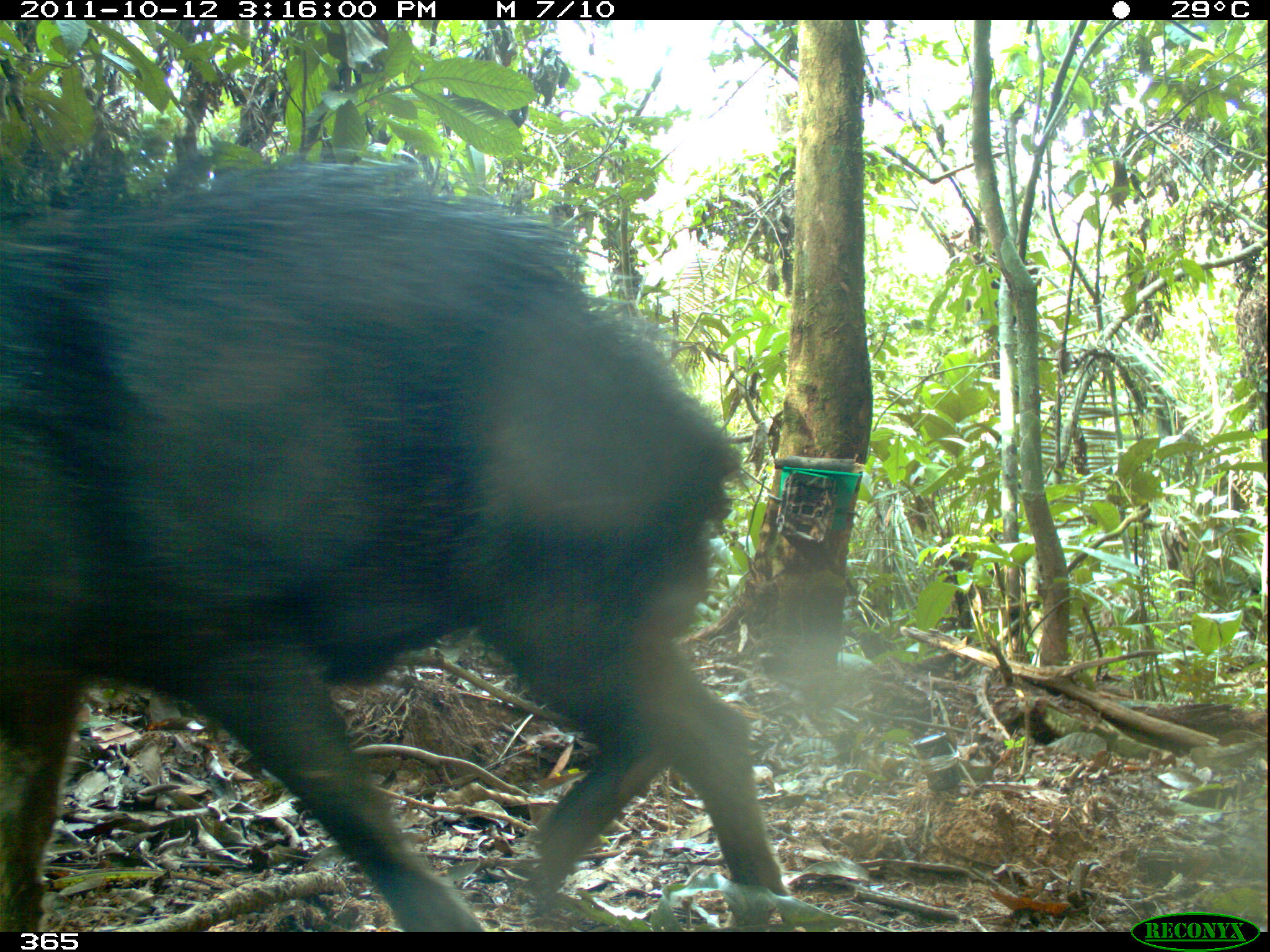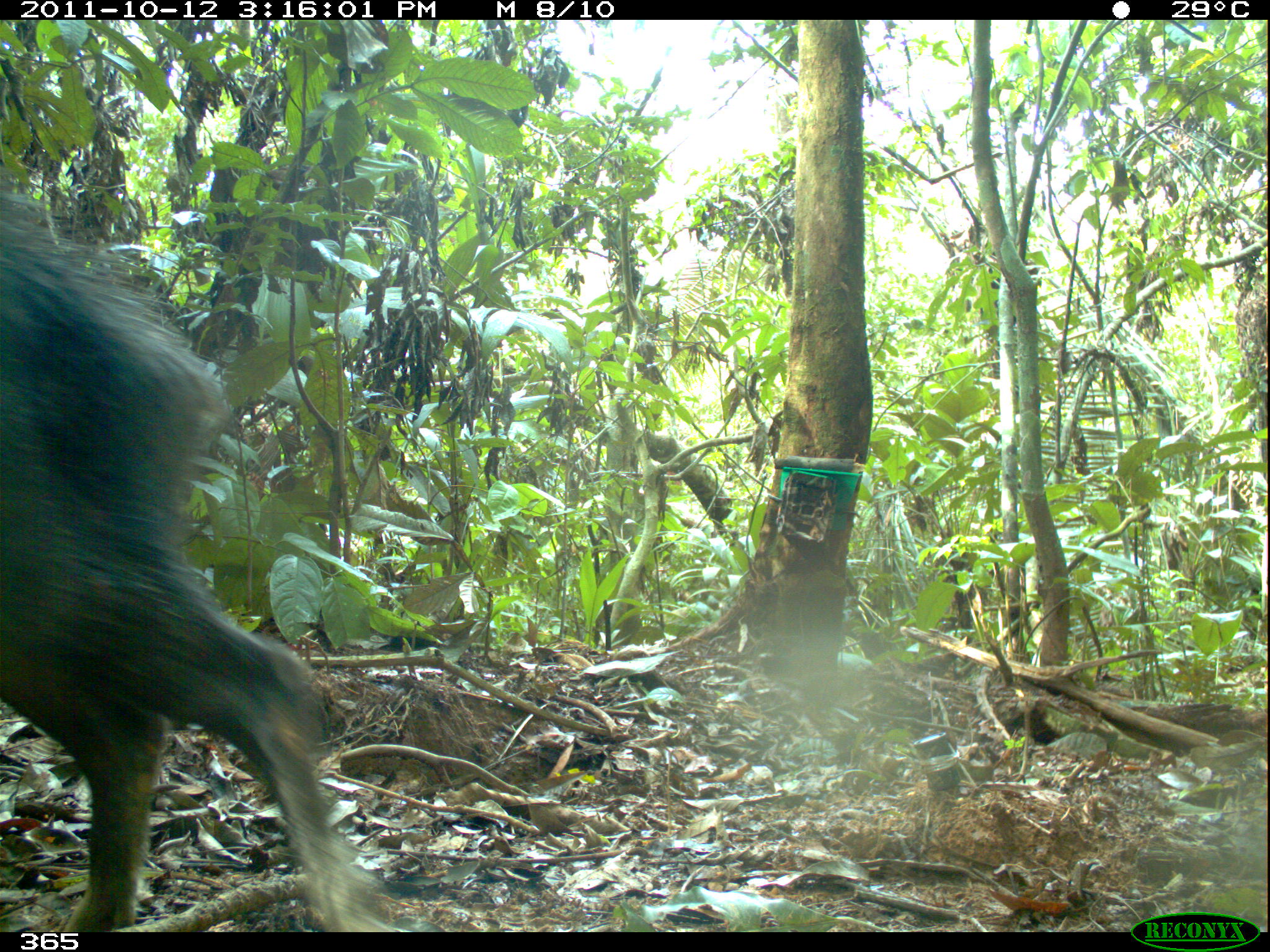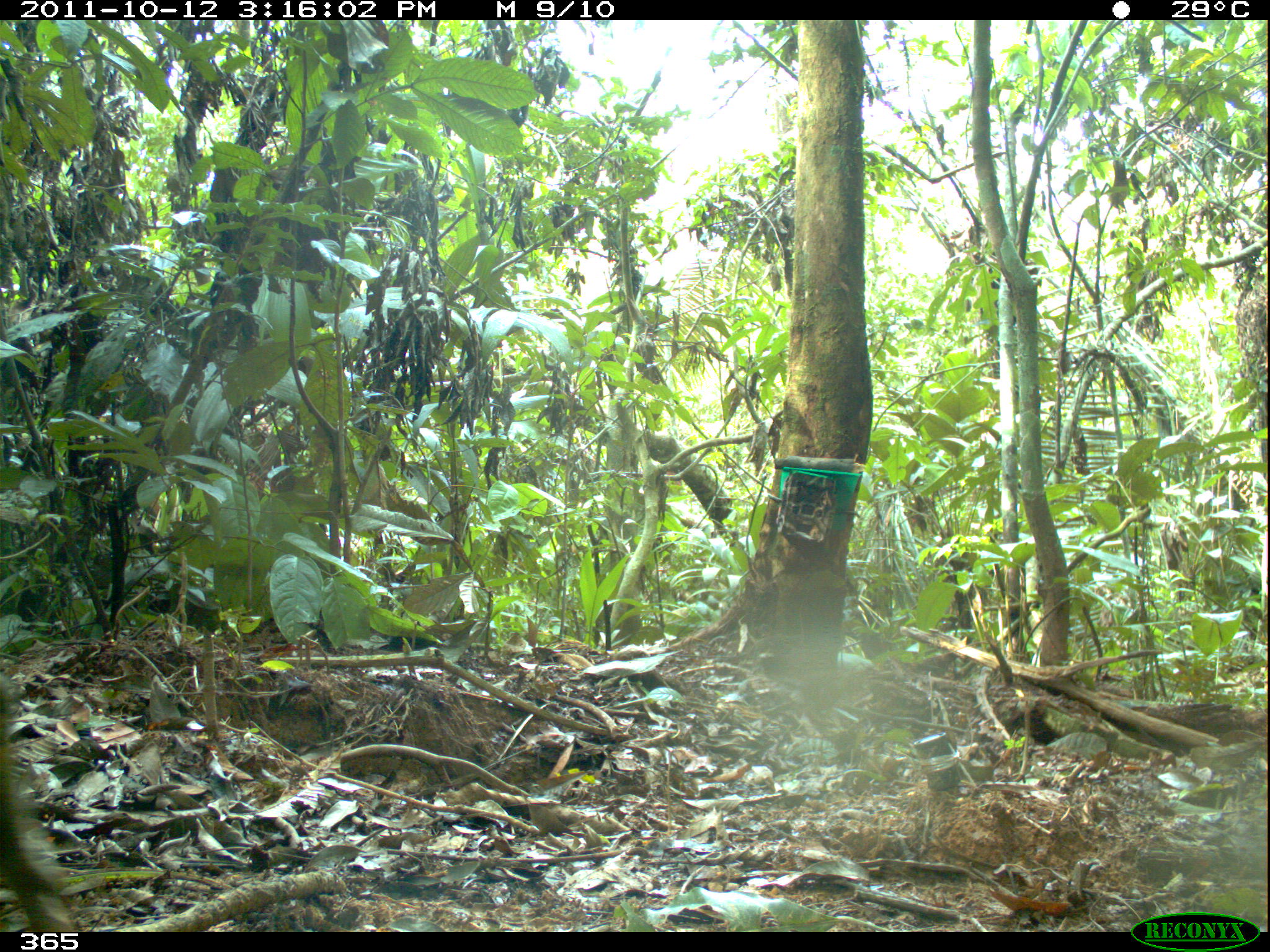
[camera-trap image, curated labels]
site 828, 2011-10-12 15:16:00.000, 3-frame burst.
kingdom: Animalia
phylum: Chordata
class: Mammalia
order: Artiodactyla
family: Tayassuidae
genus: Tayassu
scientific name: Tayassu pecari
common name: white-lipped peccary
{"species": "Tayassu pecari (white-lipped peccary)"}